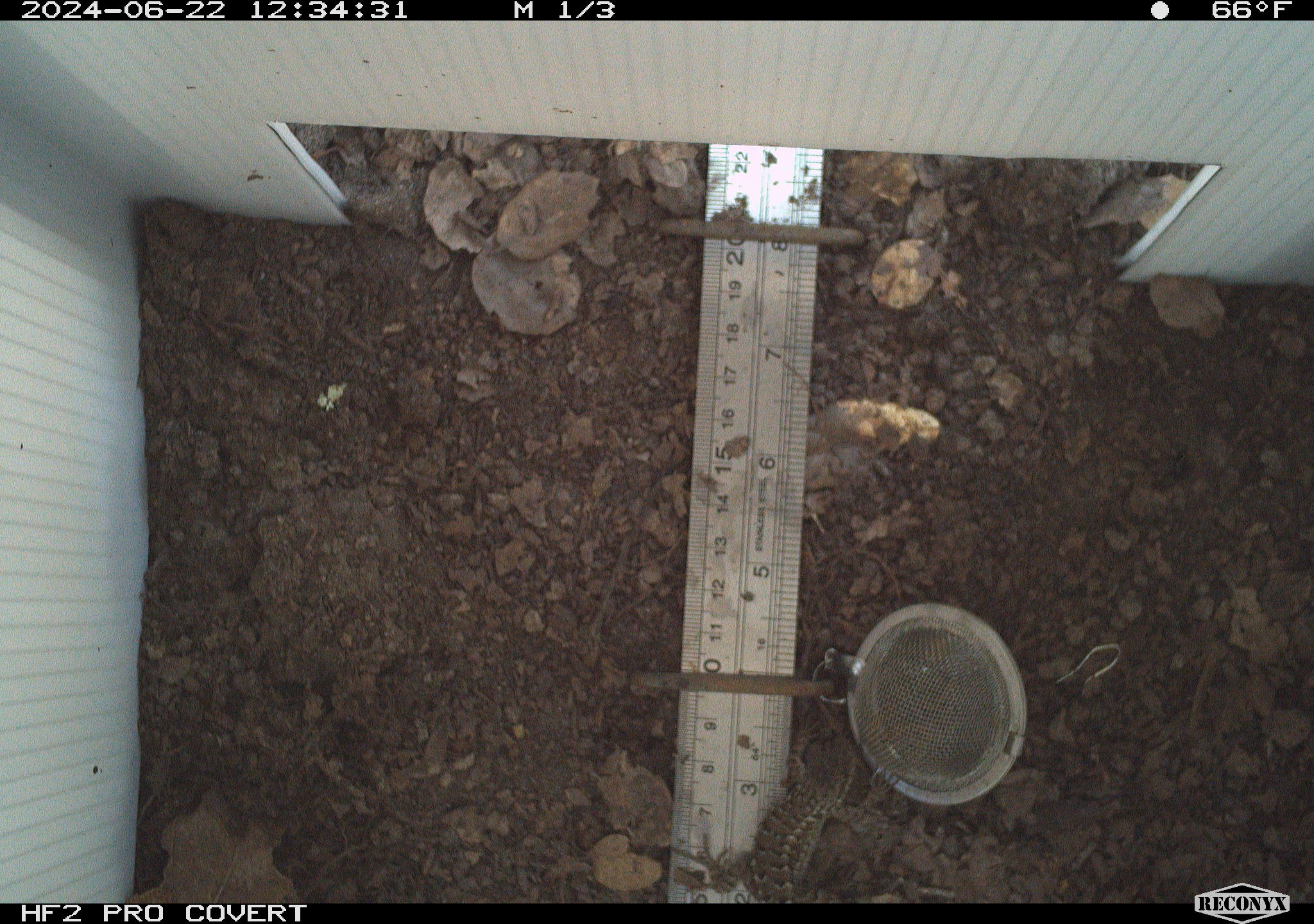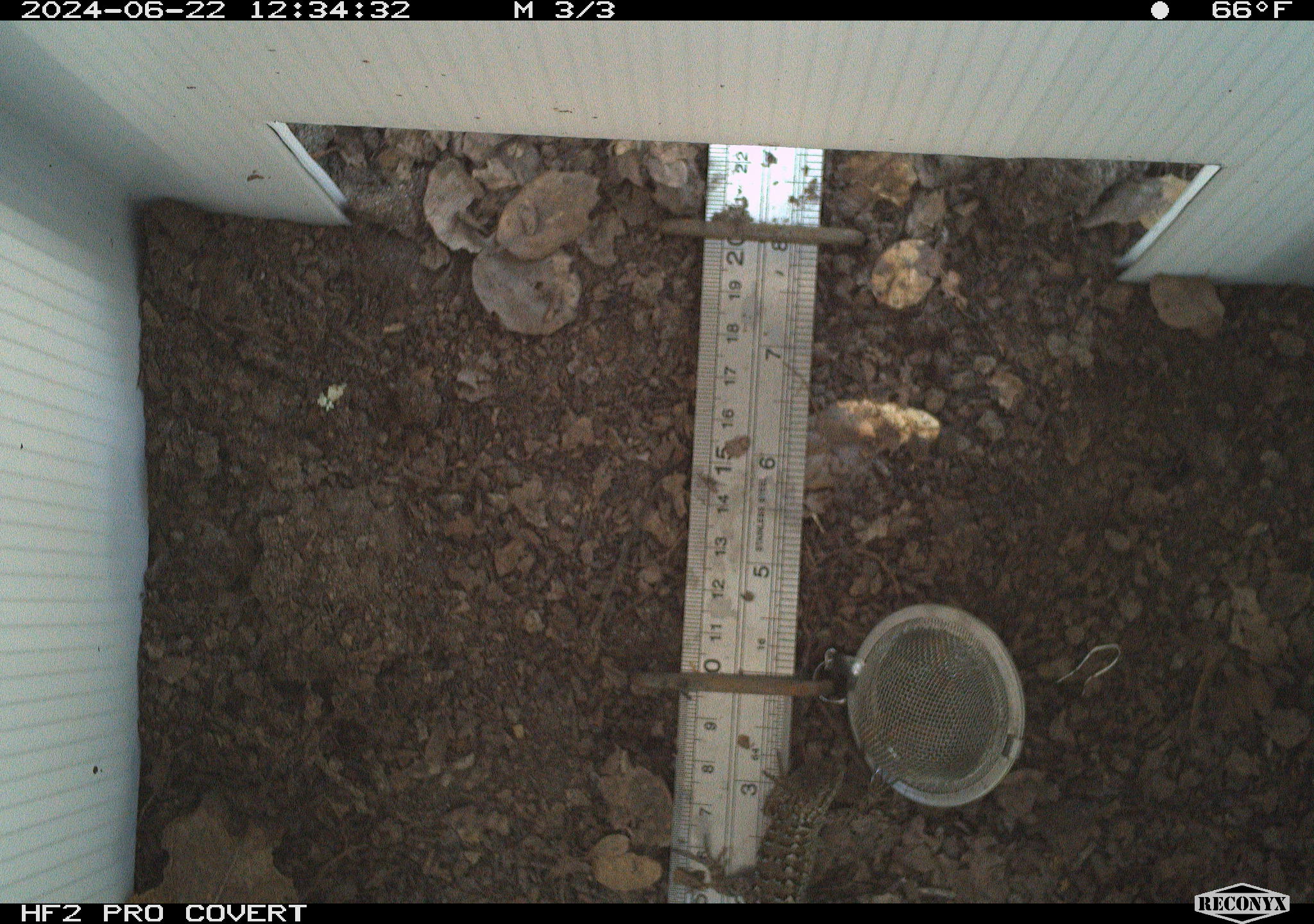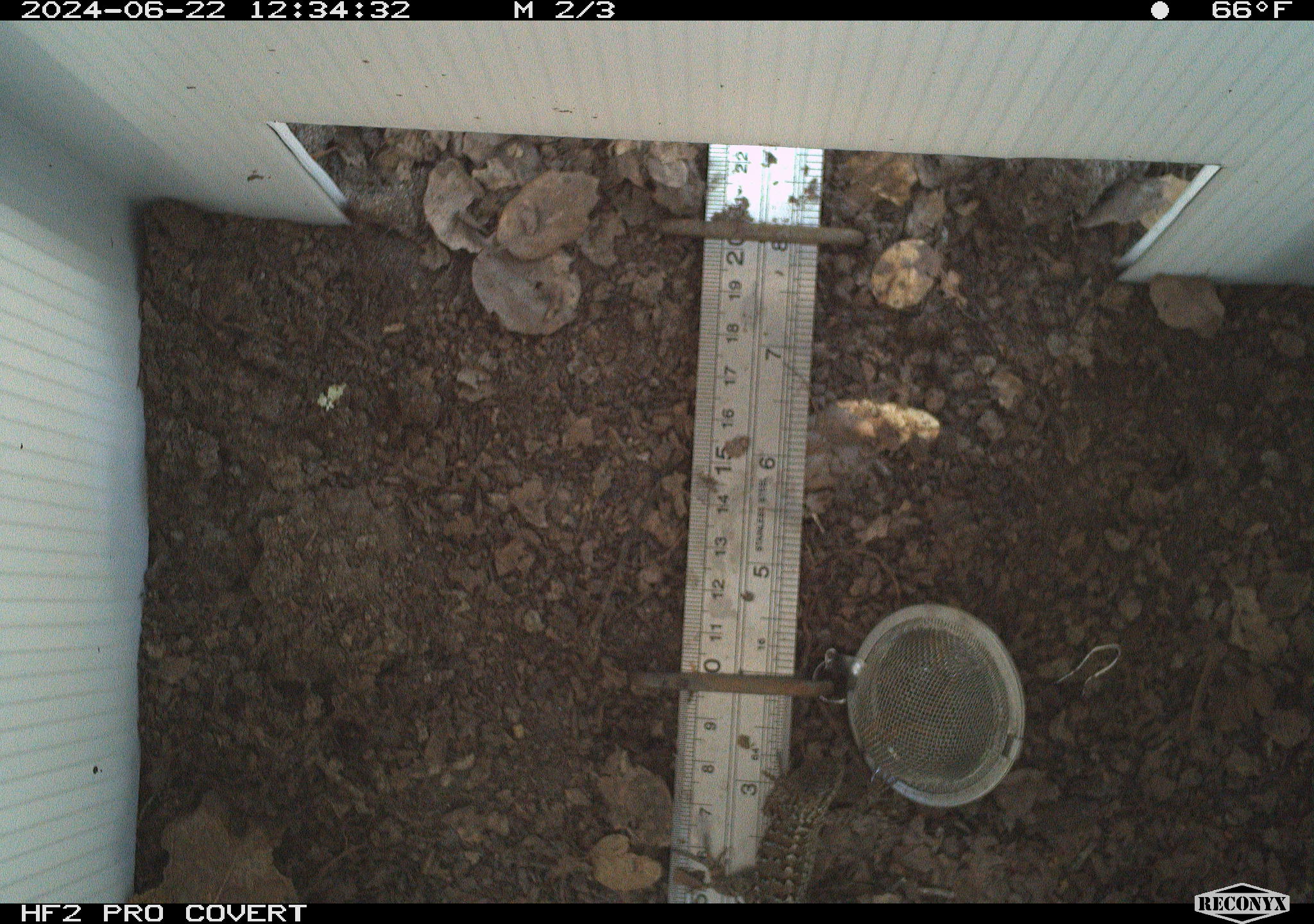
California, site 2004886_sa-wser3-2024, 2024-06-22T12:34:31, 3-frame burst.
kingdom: Animalia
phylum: Chordata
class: Reptilia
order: Squamata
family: Phrynosomatidae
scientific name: Phrynosomatidae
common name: phrynosomatid lizards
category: phrynosomatidae family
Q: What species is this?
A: Phrynosomatidae family (phrynosomatid lizards) (Phrynosomatidae).